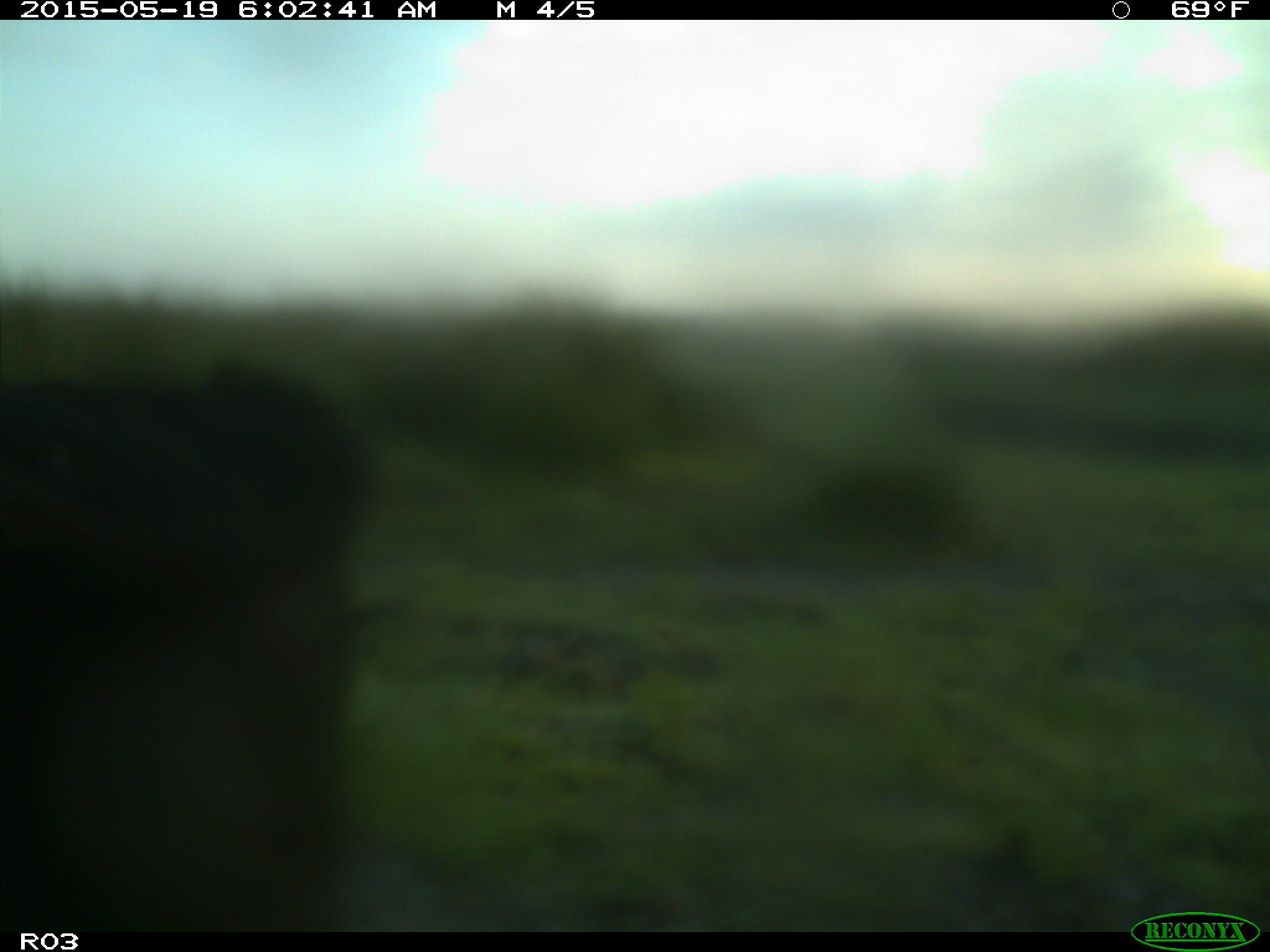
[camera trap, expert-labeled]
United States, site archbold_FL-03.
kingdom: Animalia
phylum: Chordata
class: Mammalia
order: Artiodactyla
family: Bovidae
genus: Bos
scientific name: Bos taurus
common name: domestic cow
Bos taurus (domestic cow).